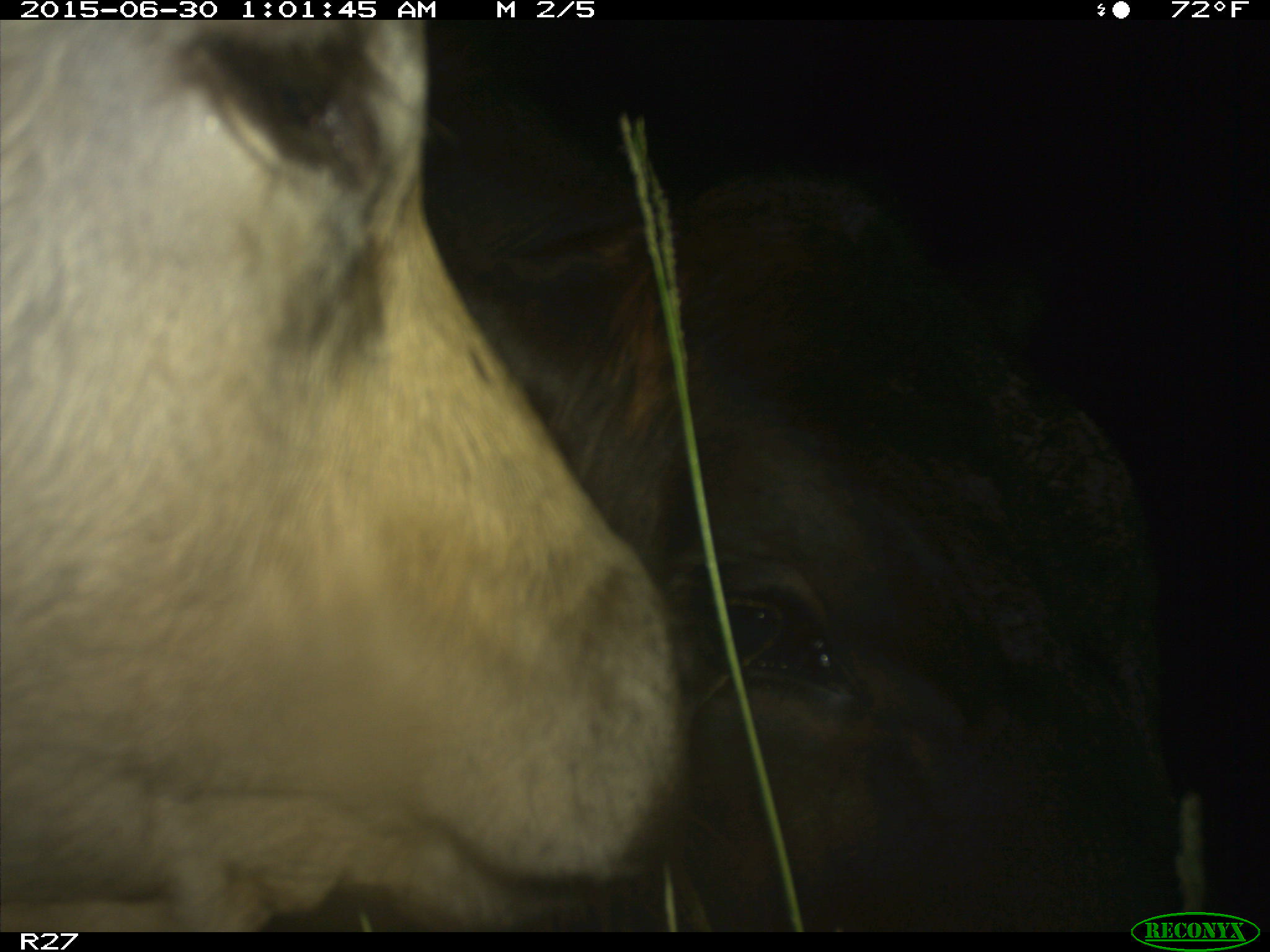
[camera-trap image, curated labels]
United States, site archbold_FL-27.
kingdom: Animalia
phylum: Chordata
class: Mammalia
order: Artiodactyla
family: Bovidae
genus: Bos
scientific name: Bos taurus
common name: domestic cow